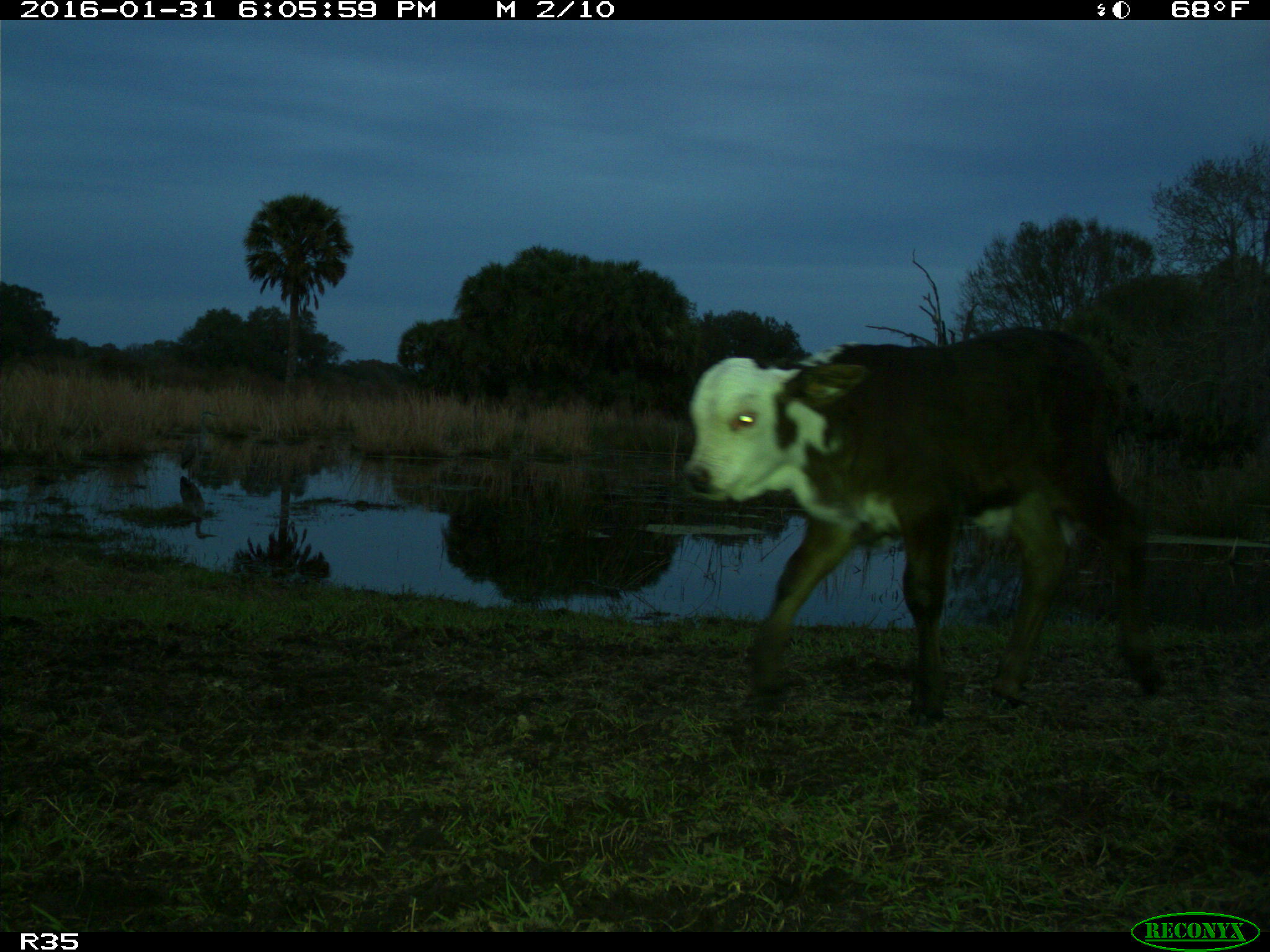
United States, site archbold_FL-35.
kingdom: Animalia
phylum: Chordata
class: Mammalia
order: Artiodactyla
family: Bovidae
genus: Bos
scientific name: Bos taurus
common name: domestic cow